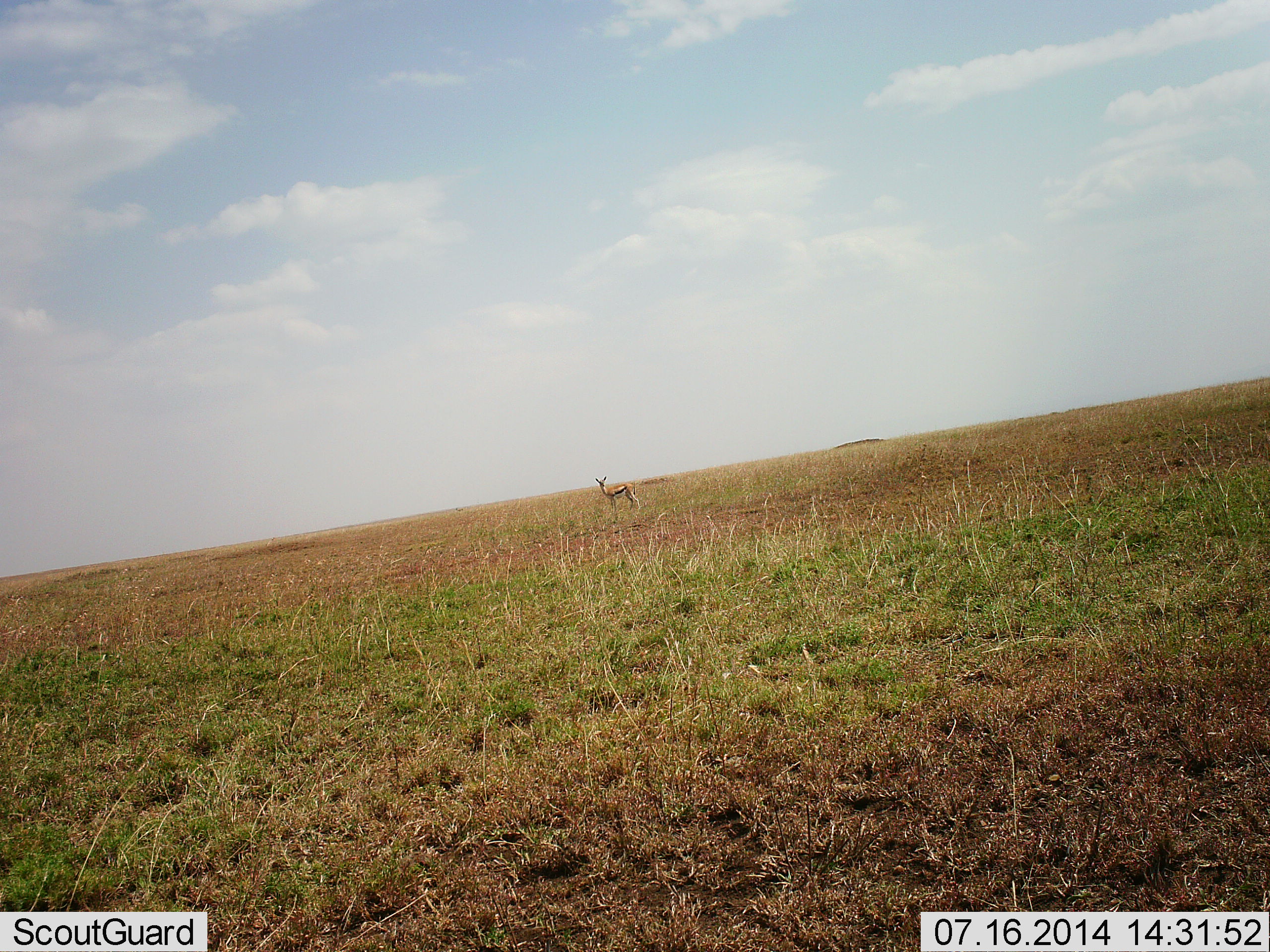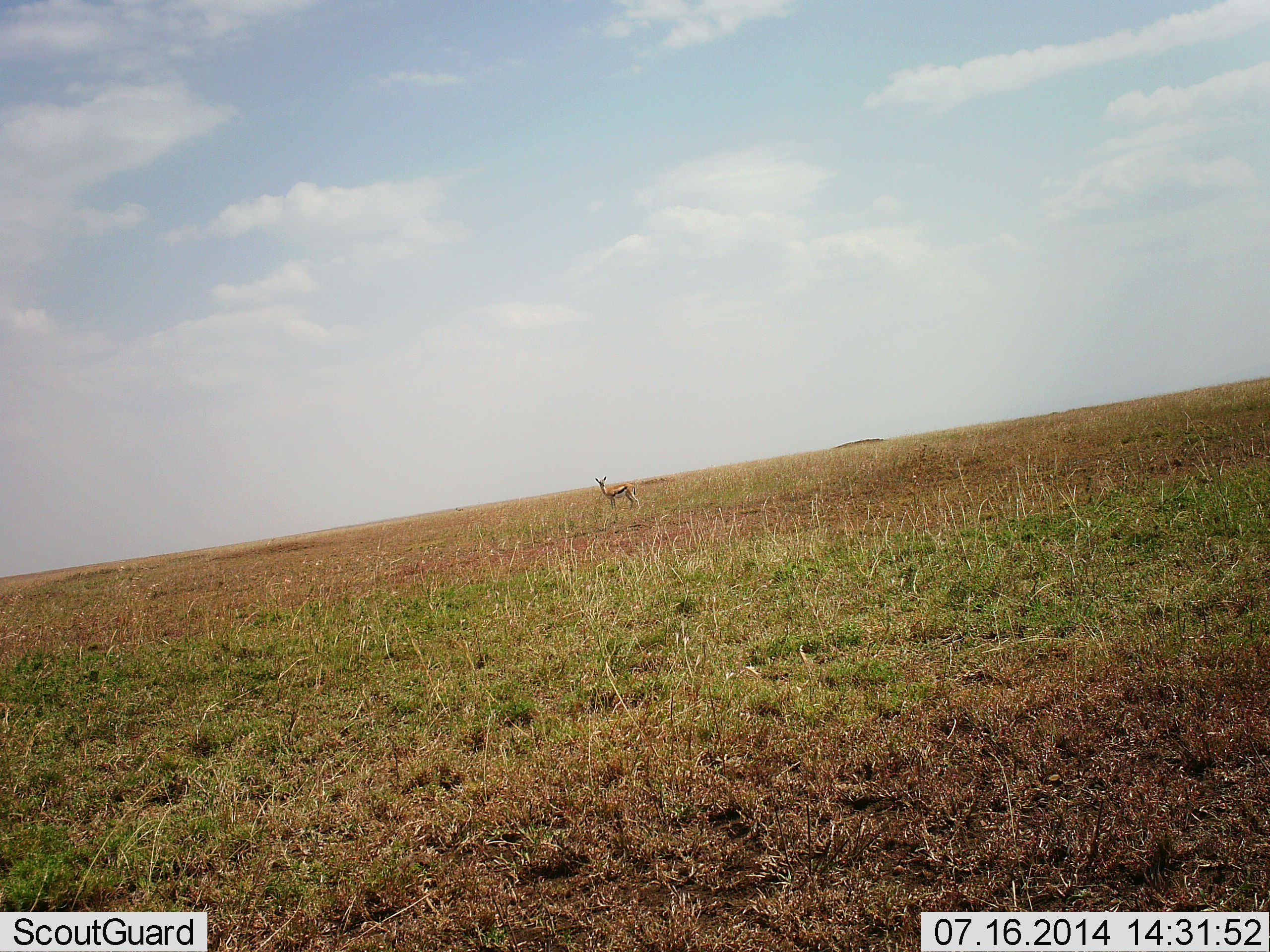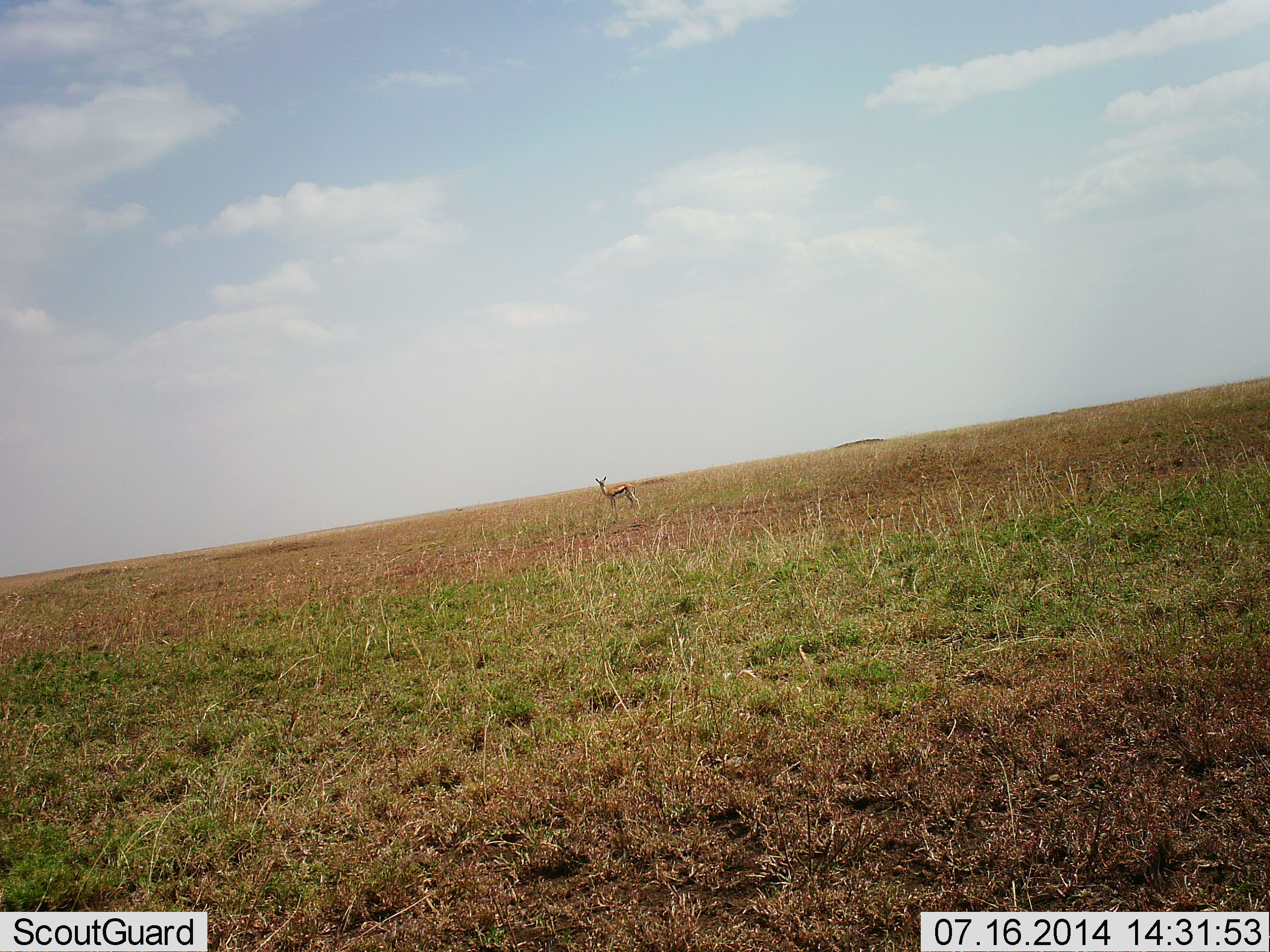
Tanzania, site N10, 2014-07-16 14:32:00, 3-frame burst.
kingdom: Animalia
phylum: Chordata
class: Mammalia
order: Artiodactyla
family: Bovidae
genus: Eudorcas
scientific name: Eudorcas thomsonii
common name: thomson's gazelle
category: gazellethomsons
Gazellethomsons (thomson's gazelle) (Eudorcas thomsonii), count 1. Behavior (volunteer vote fractions): standing 100%, resting 0%, moving 0%, interacting 0%. Young present (vote fraction): 0%. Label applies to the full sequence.